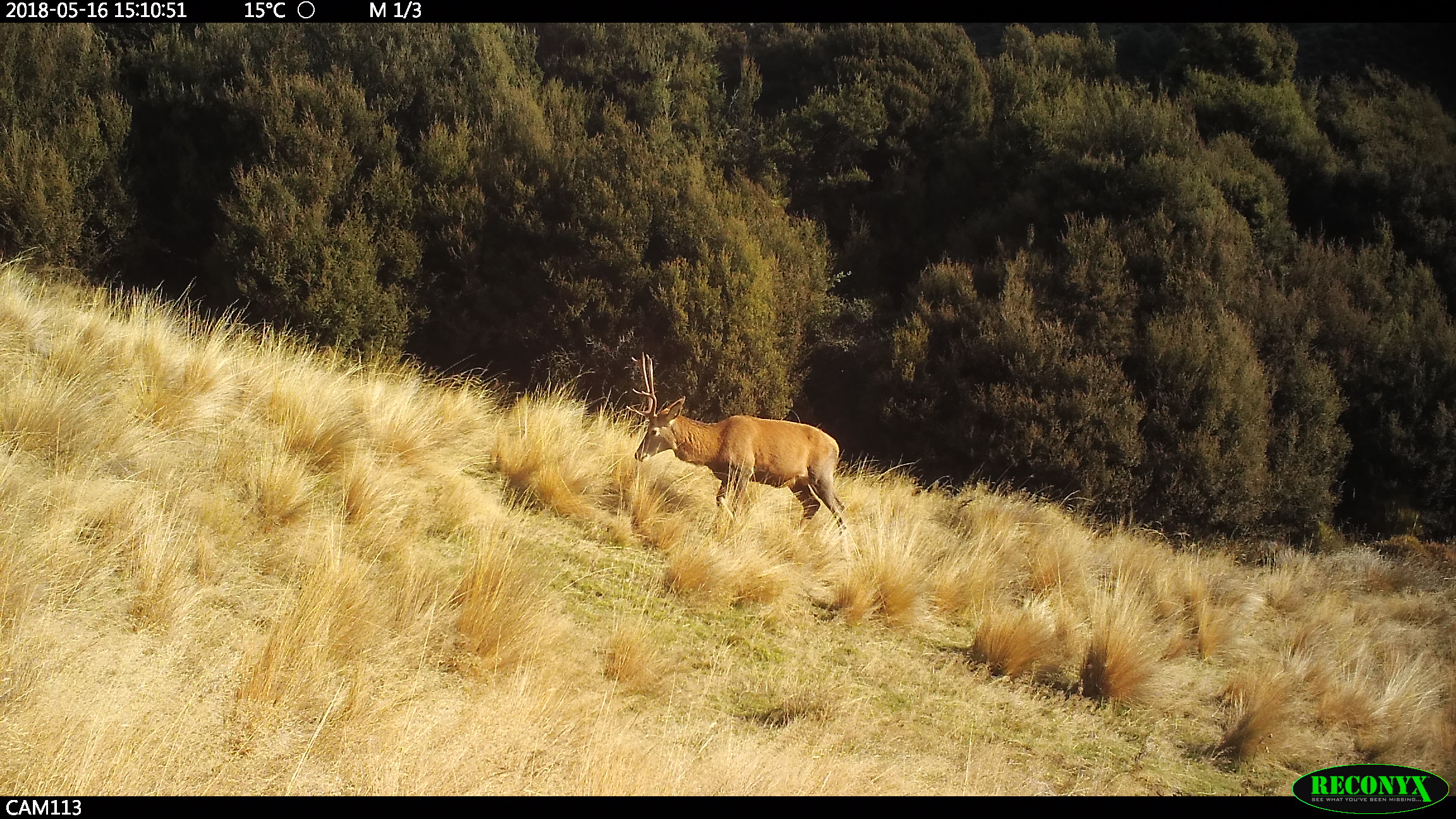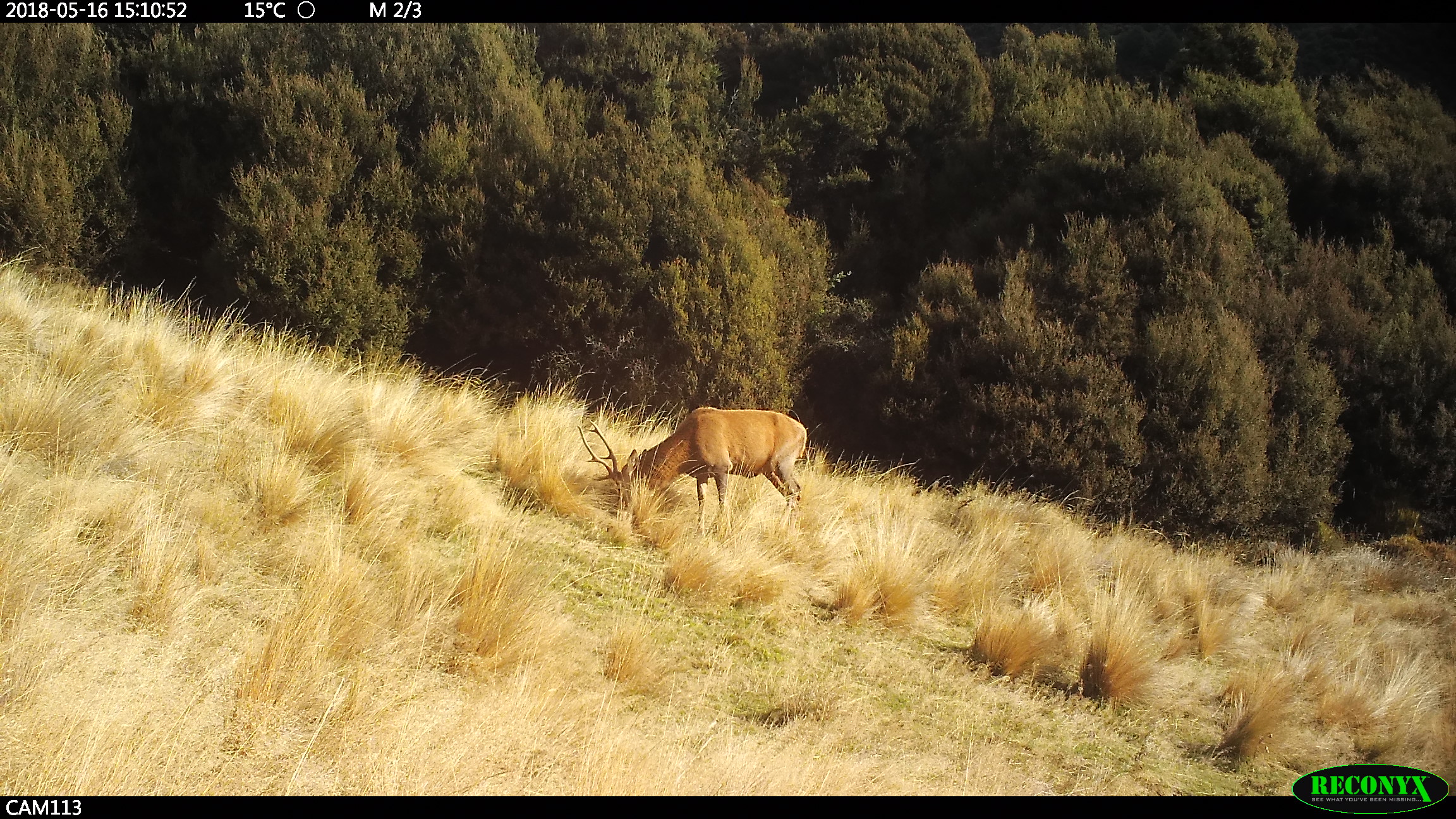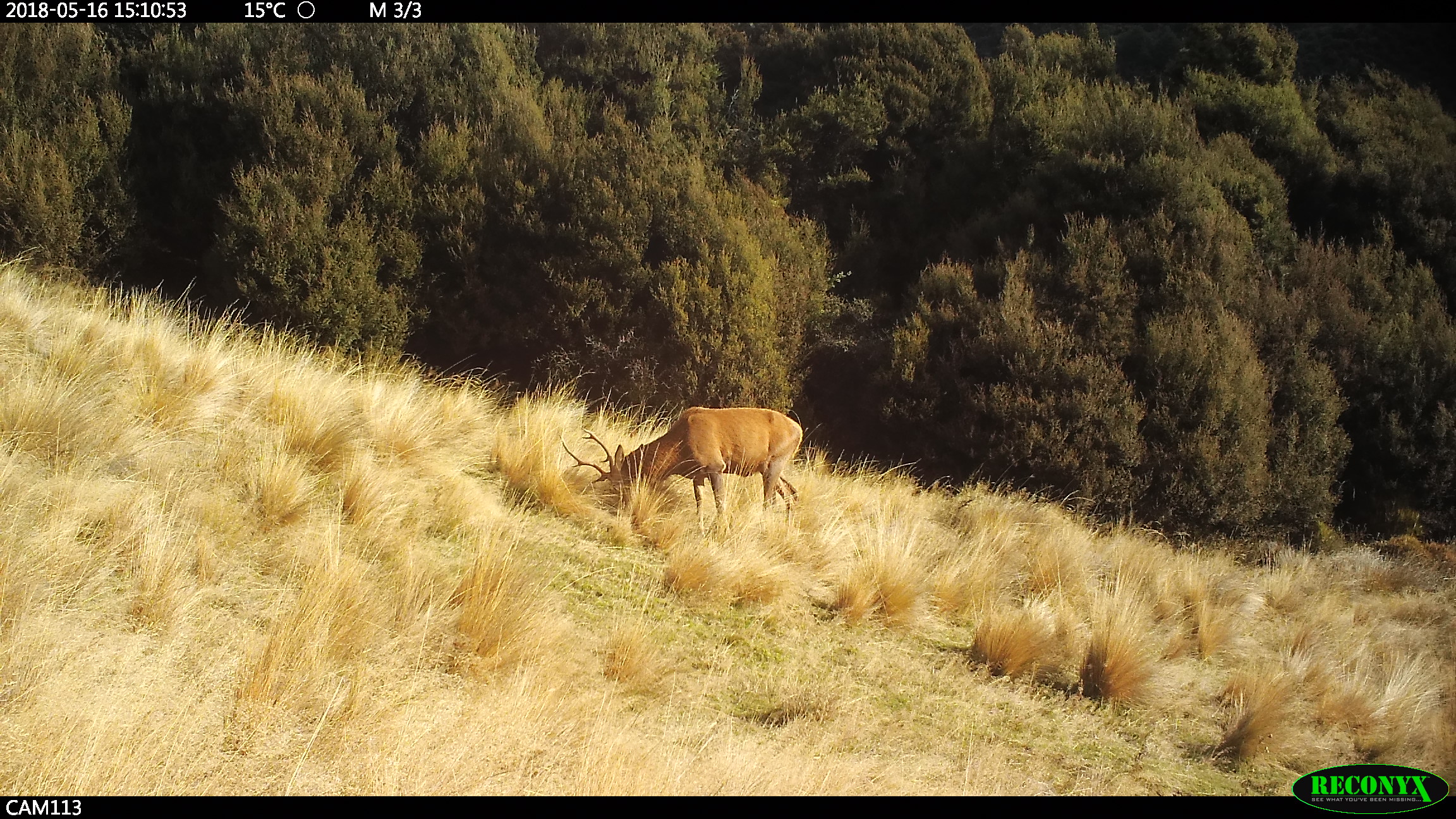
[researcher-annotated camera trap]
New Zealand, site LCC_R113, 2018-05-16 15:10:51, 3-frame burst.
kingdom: Animalia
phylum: Chordata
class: Mammalia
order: Artiodactyla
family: Cervidae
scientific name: Cervidae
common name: deer